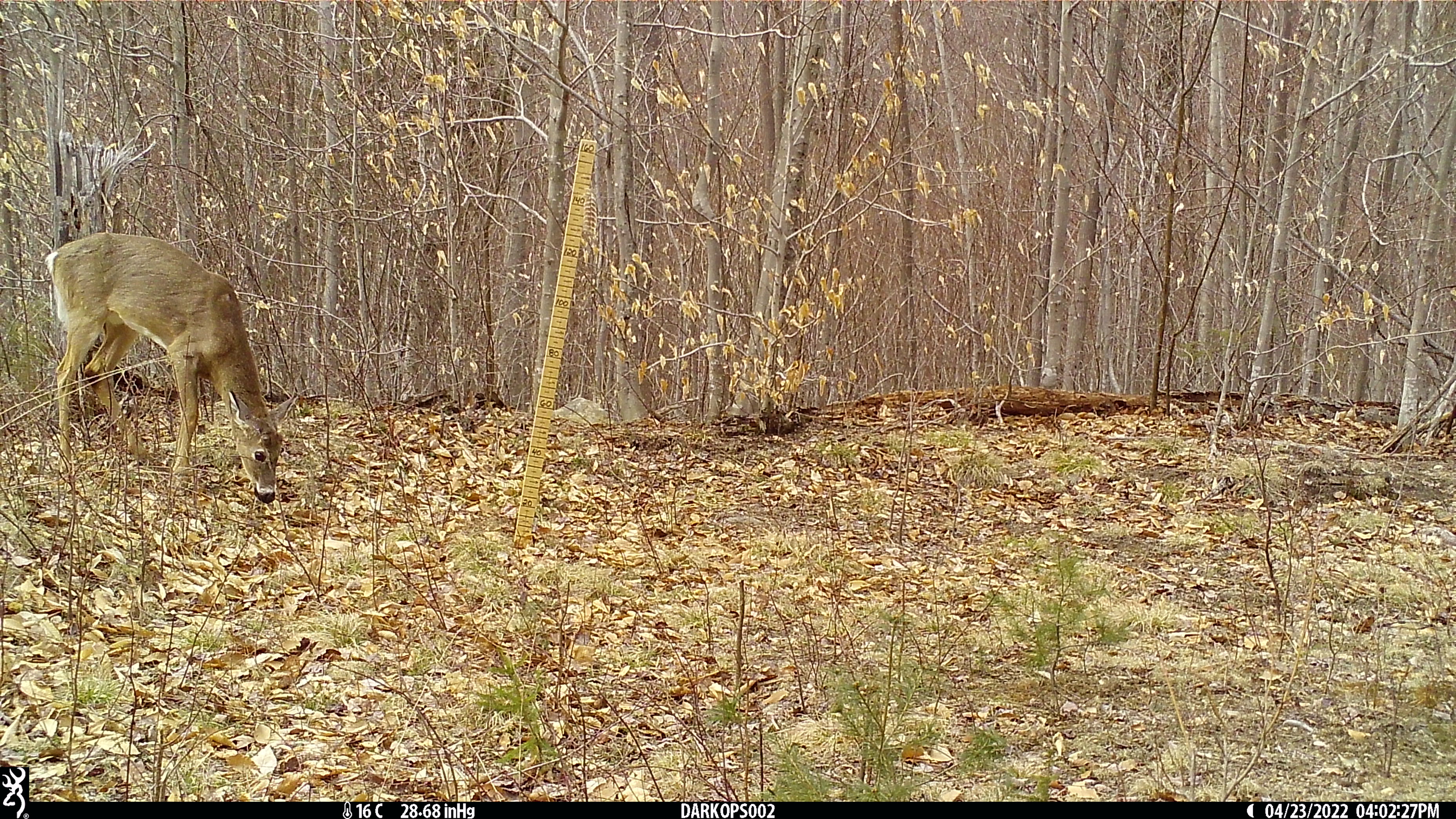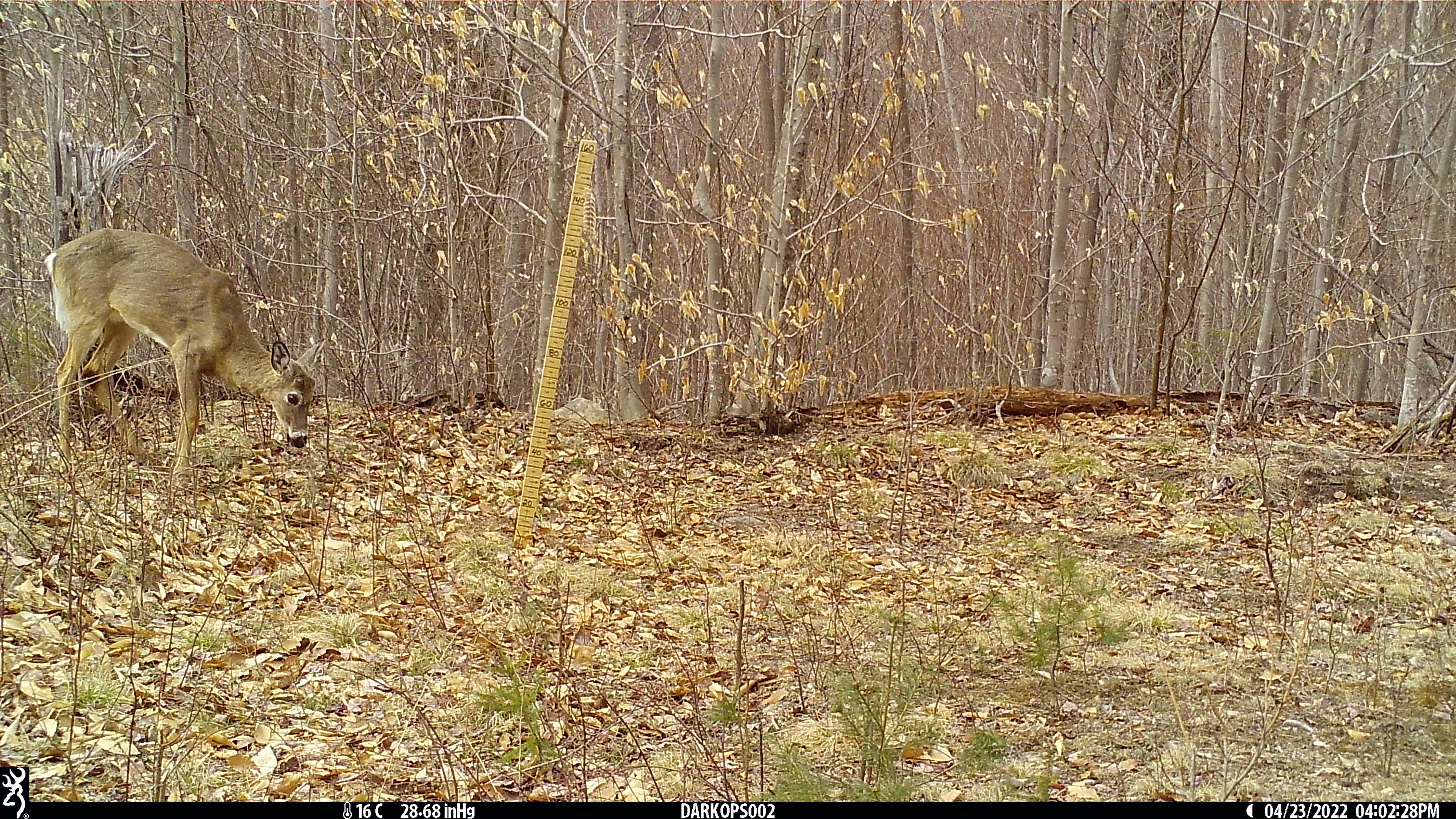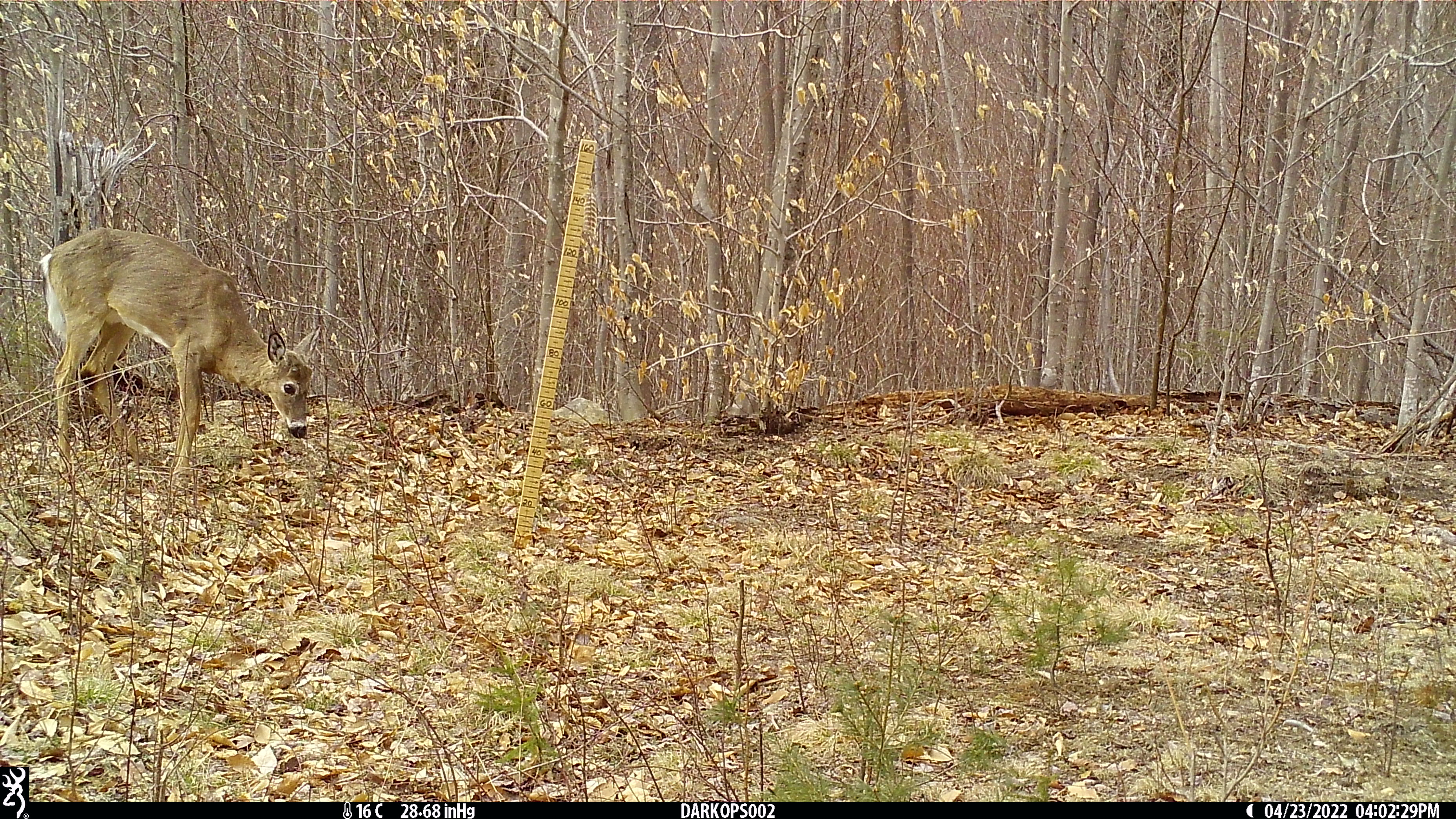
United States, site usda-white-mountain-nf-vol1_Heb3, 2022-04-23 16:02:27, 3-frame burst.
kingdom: Animalia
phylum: Chordata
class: Mammalia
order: Artiodactyla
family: Cervidae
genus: Odocoileus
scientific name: Odocoileus virginianus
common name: white-tailed deer